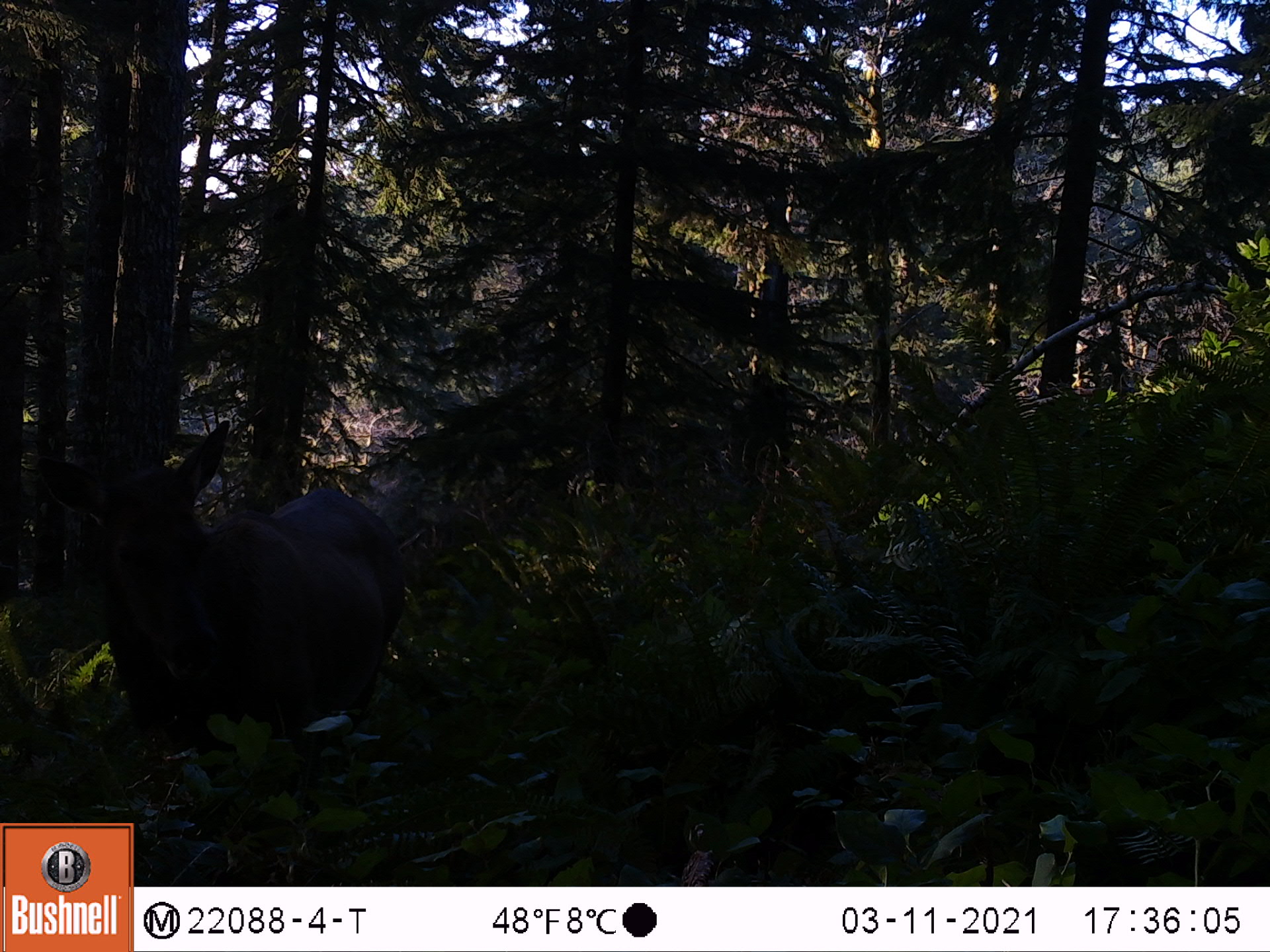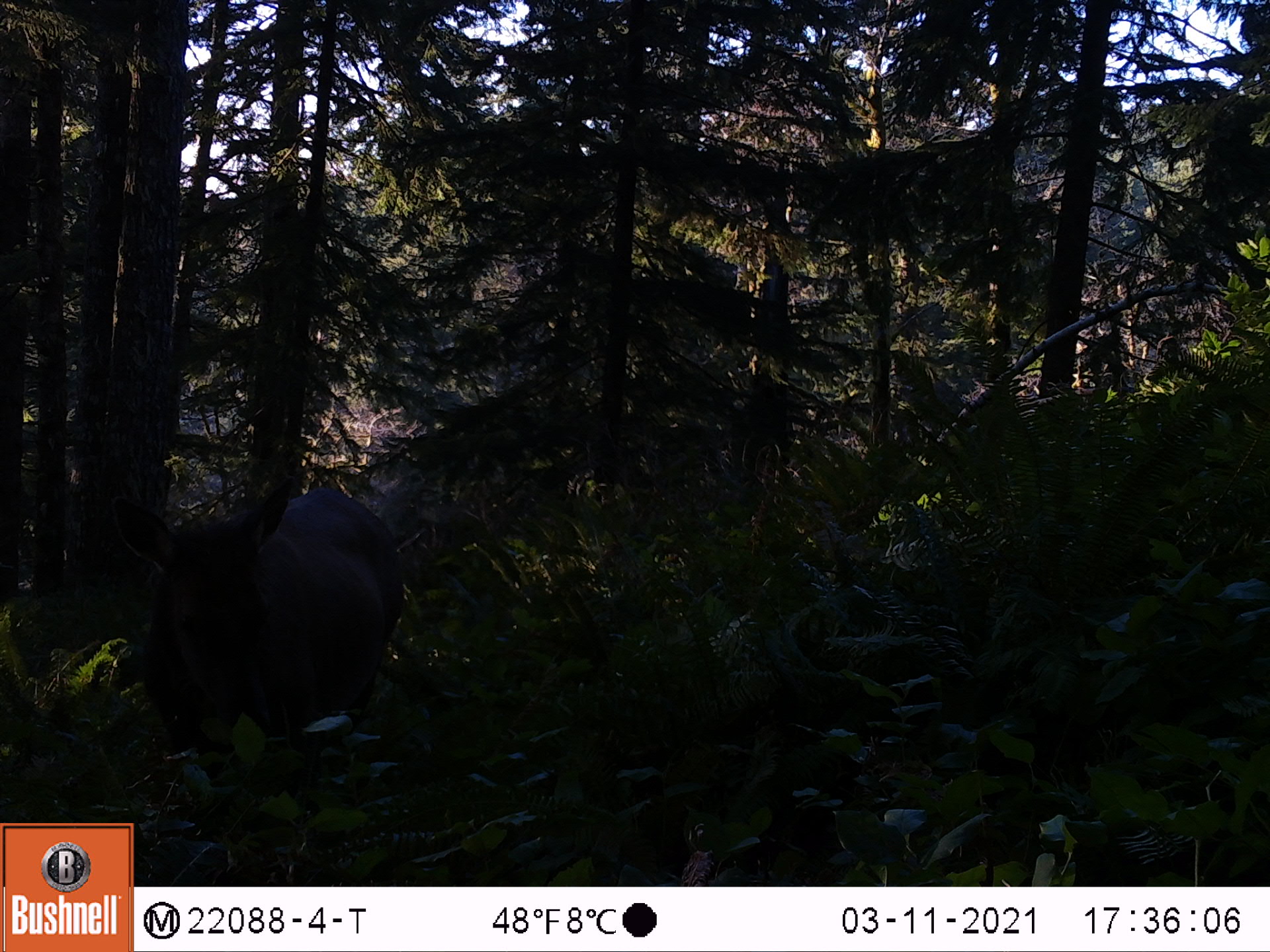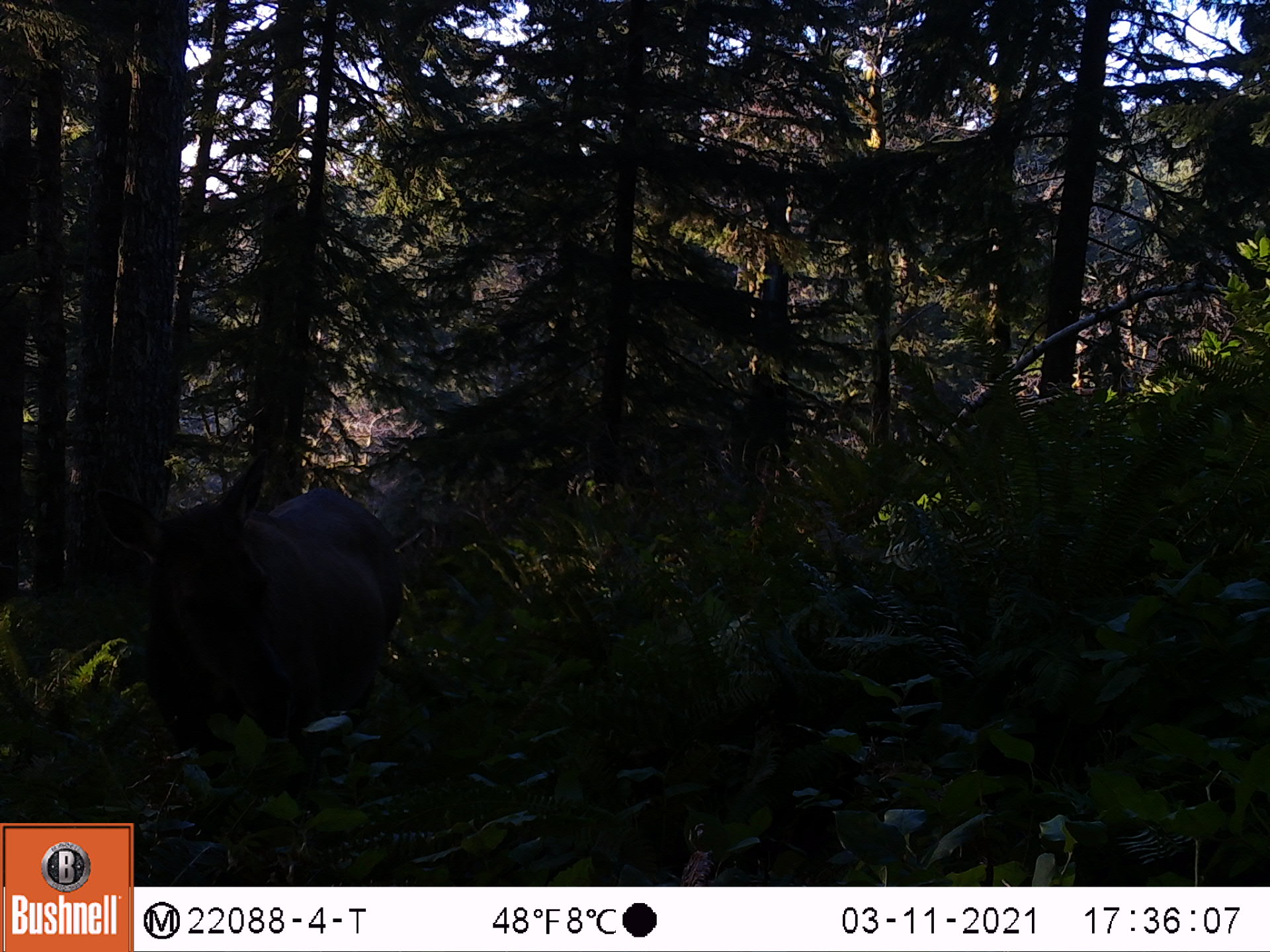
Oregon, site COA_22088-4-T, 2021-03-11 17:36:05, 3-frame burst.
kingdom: Animalia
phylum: Chordata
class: Mammalia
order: Artiodactyla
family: Cervidae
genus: Cervus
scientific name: Cervus canadensis roosevelti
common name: roosevelt elk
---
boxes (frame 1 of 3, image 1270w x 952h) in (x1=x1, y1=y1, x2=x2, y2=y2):
roosevelt elk: (x1=0, y1=400, x2=436, y2=819)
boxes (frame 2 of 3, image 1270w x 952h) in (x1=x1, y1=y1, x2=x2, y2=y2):
roosevelt elk: (x1=68, y1=436, x2=454, y2=818)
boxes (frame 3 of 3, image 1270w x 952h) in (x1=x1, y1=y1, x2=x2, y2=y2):
roosevelt elk: (x1=66, y1=420, x2=435, y2=819)